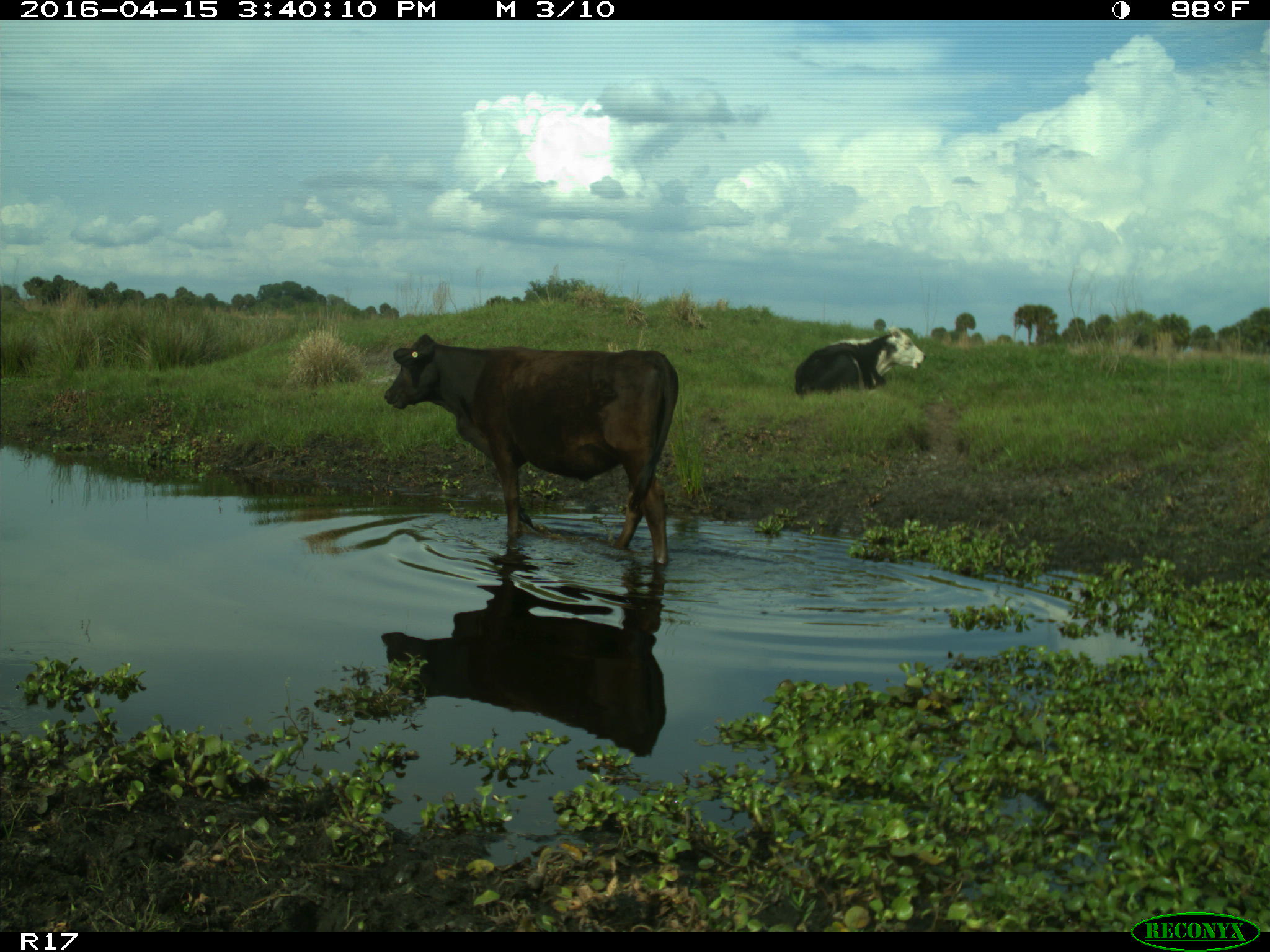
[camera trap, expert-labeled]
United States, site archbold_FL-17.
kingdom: Animalia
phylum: Chordata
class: Mammalia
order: Artiodactyla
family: Bovidae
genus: Bos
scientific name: Bos taurus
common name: domestic cow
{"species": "Bos taurus (domestic cow)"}